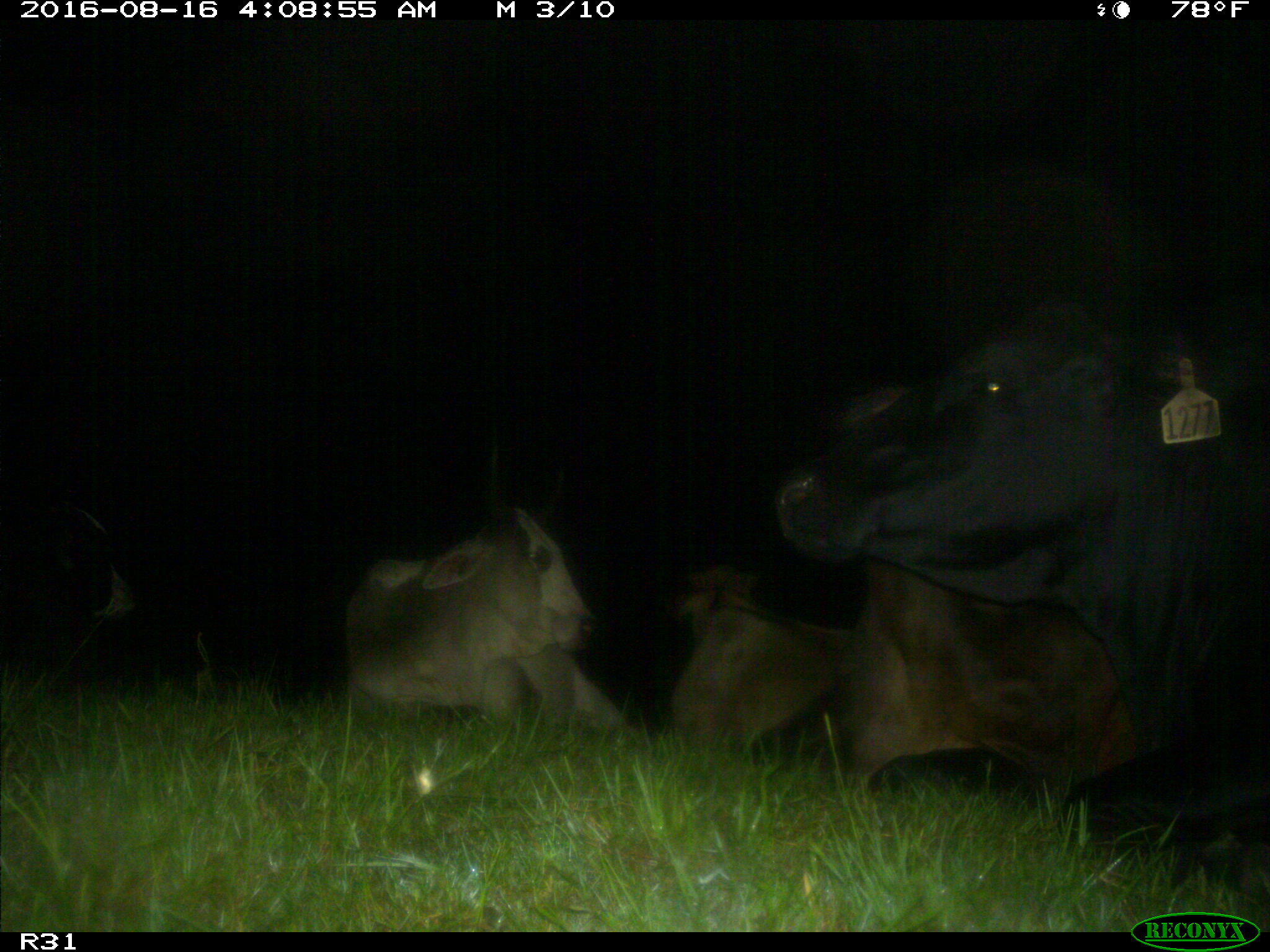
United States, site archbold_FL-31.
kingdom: Animalia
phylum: Chordata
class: Mammalia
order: Artiodactyla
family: Bovidae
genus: Bos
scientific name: Bos taurus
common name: domestic cow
Bos taurus (domestic cow).